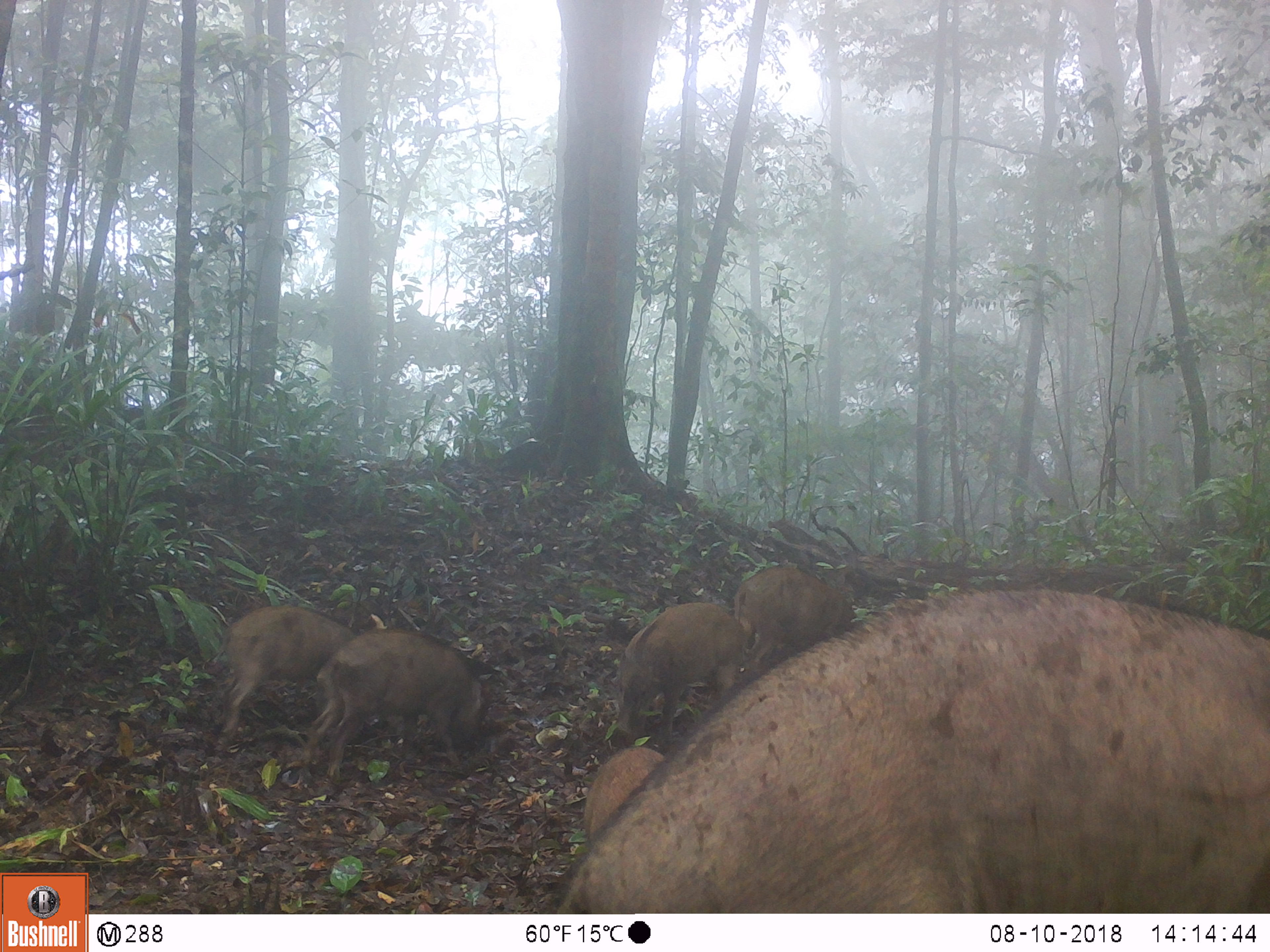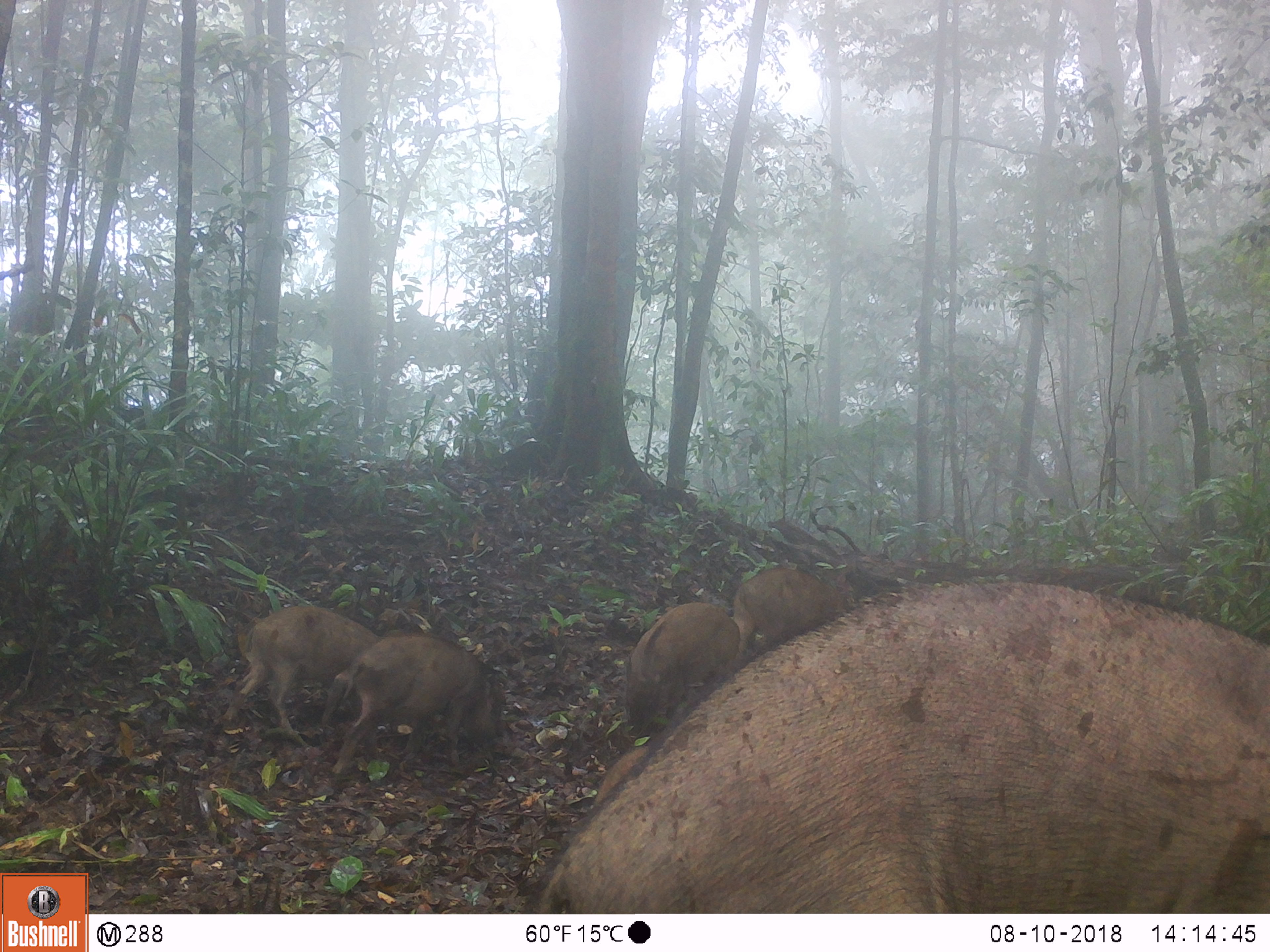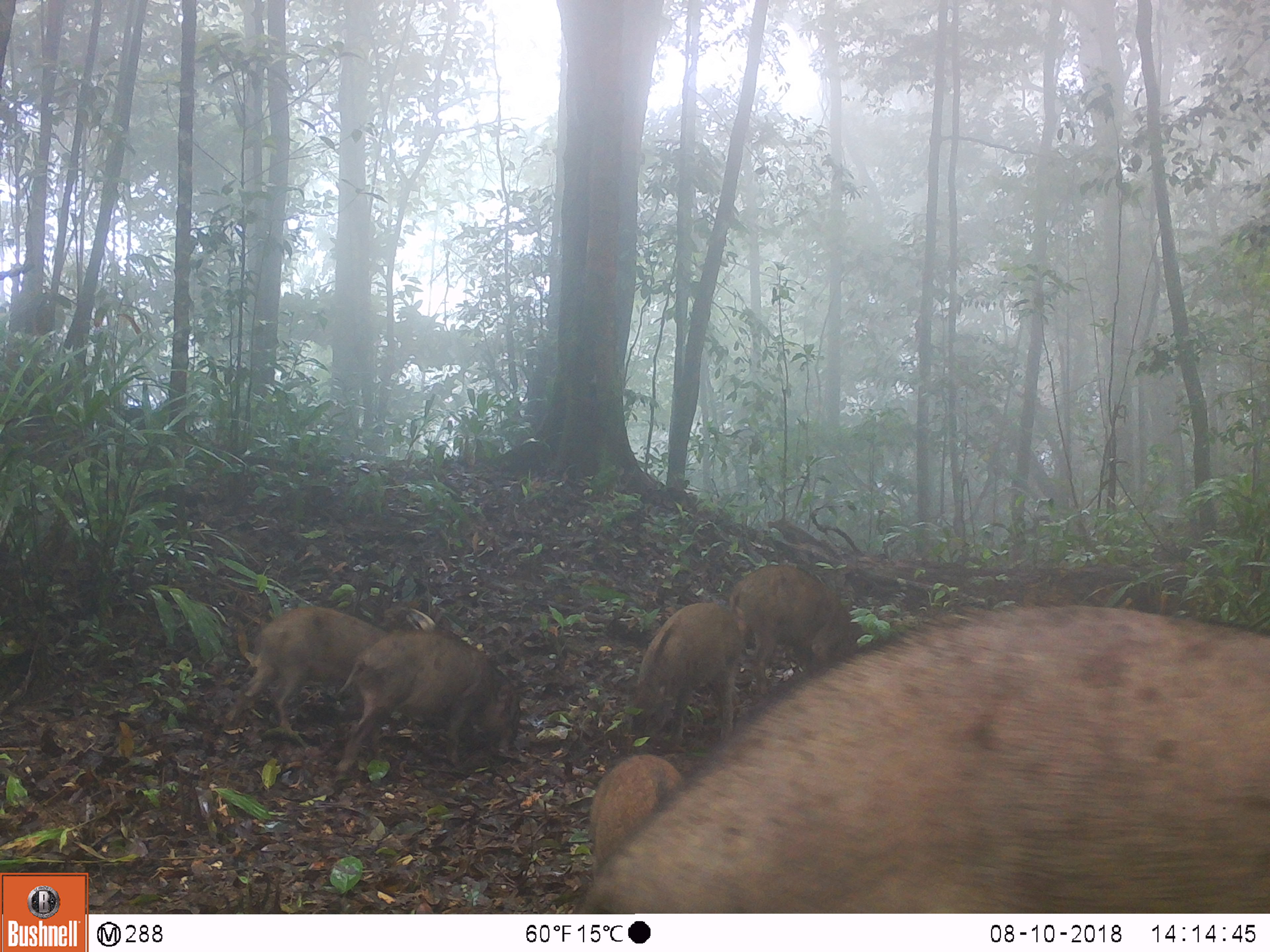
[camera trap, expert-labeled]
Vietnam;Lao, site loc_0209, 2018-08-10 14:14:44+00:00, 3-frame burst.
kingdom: Animalia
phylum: Chordata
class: Mammalia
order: Artiodactyla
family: Suidae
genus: Sus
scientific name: Sus scrofa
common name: eurasian wild pig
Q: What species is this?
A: Eurasian wild pig (Sus scrofa).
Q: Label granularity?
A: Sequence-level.